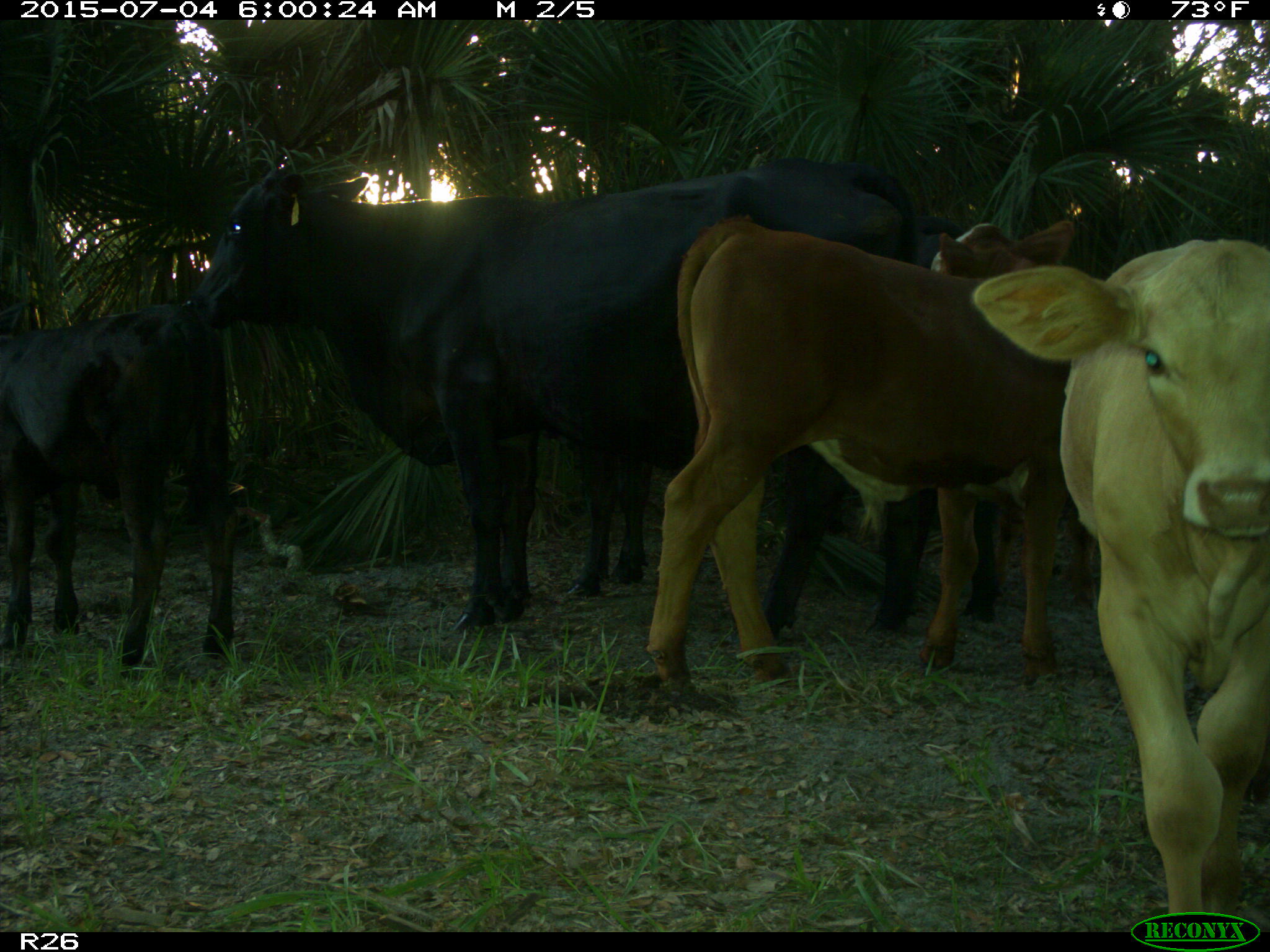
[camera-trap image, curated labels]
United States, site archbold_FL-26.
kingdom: Animalia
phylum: Chordata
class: Mammalia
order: Artiodactyla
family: Bovidae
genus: Bos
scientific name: Bos taurus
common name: domestic cow